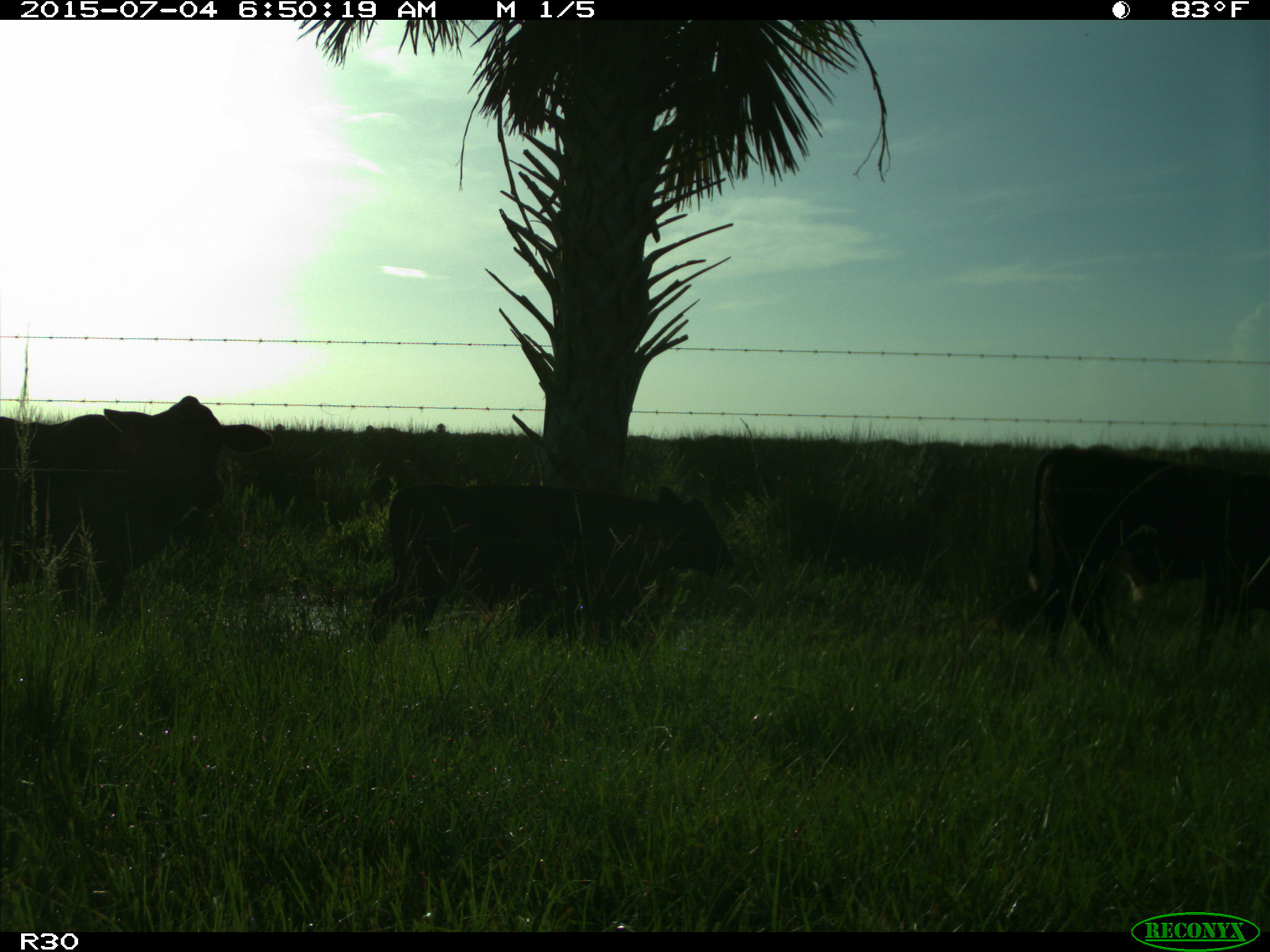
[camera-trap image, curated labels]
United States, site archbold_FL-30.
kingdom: Animalia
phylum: Chordata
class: Mammalia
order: Artiodactyla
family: Bovidae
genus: Bos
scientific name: Bos taurus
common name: domestic cow